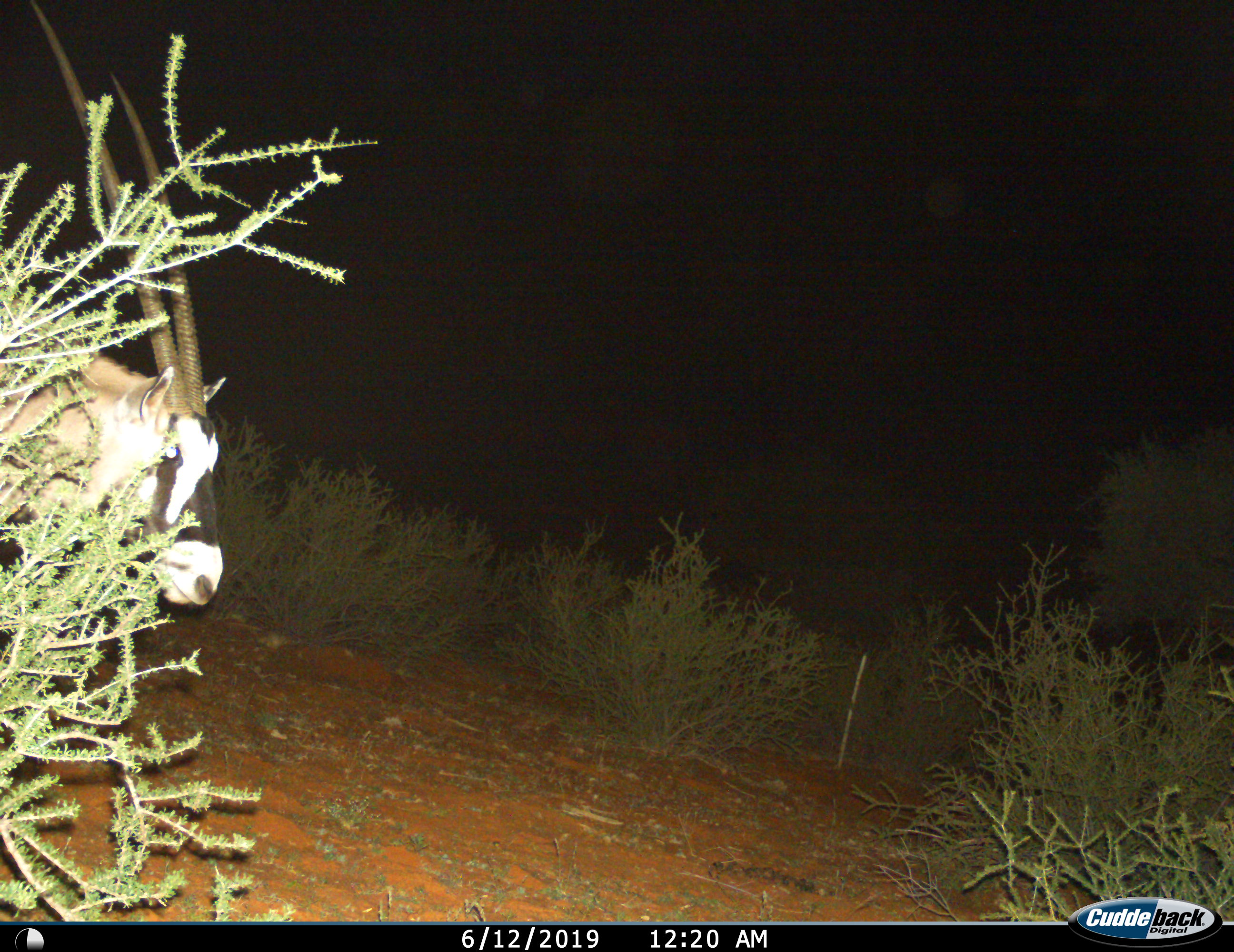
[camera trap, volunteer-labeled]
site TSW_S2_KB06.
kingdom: Animalia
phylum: Chordata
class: Mammalia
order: Artiodactyla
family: Bovidae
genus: Oryx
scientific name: Oryx gazella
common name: gemsbok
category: oryx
Oryx (gemsbok) (Oryx gazella), count 1. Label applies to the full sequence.